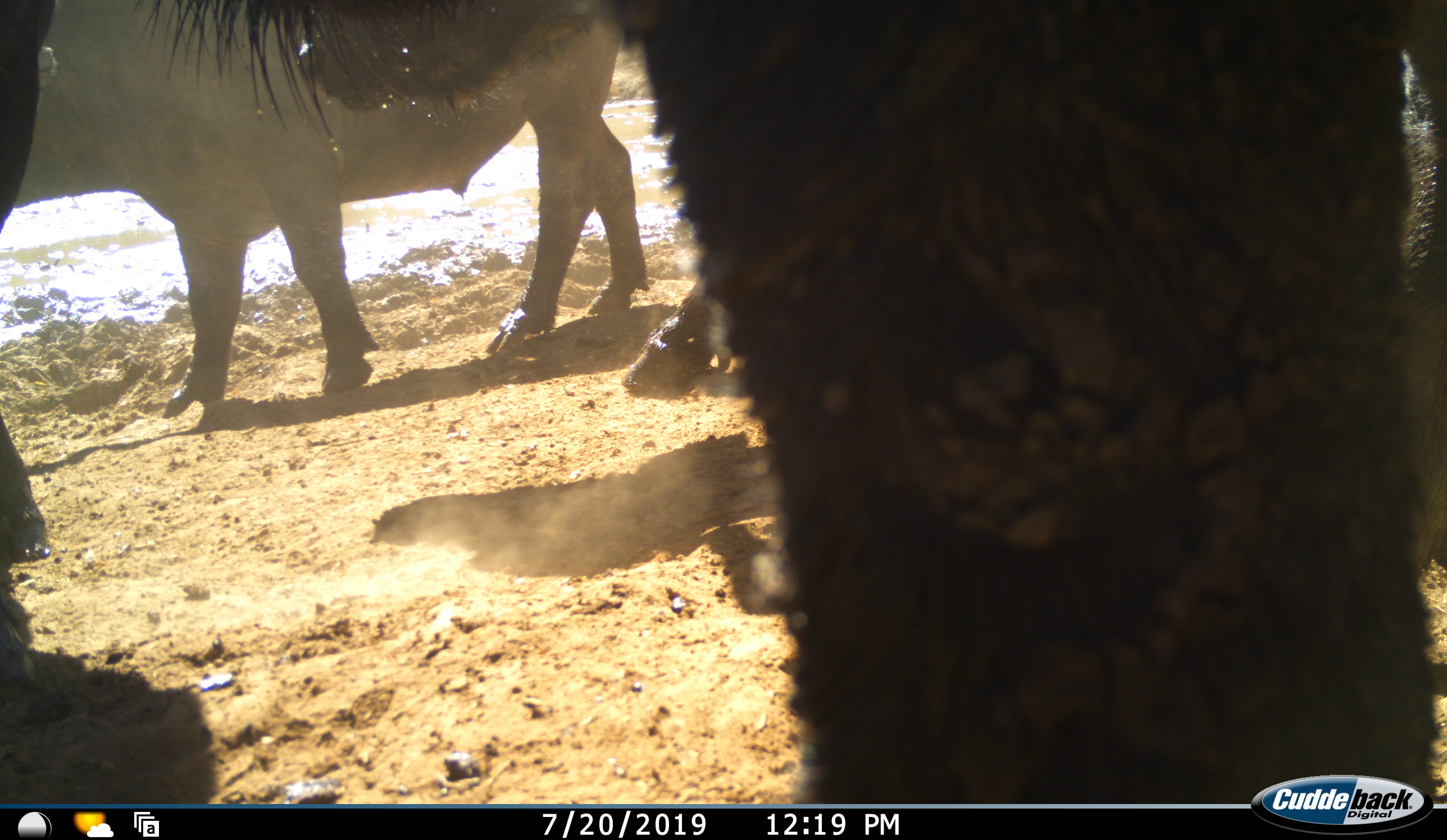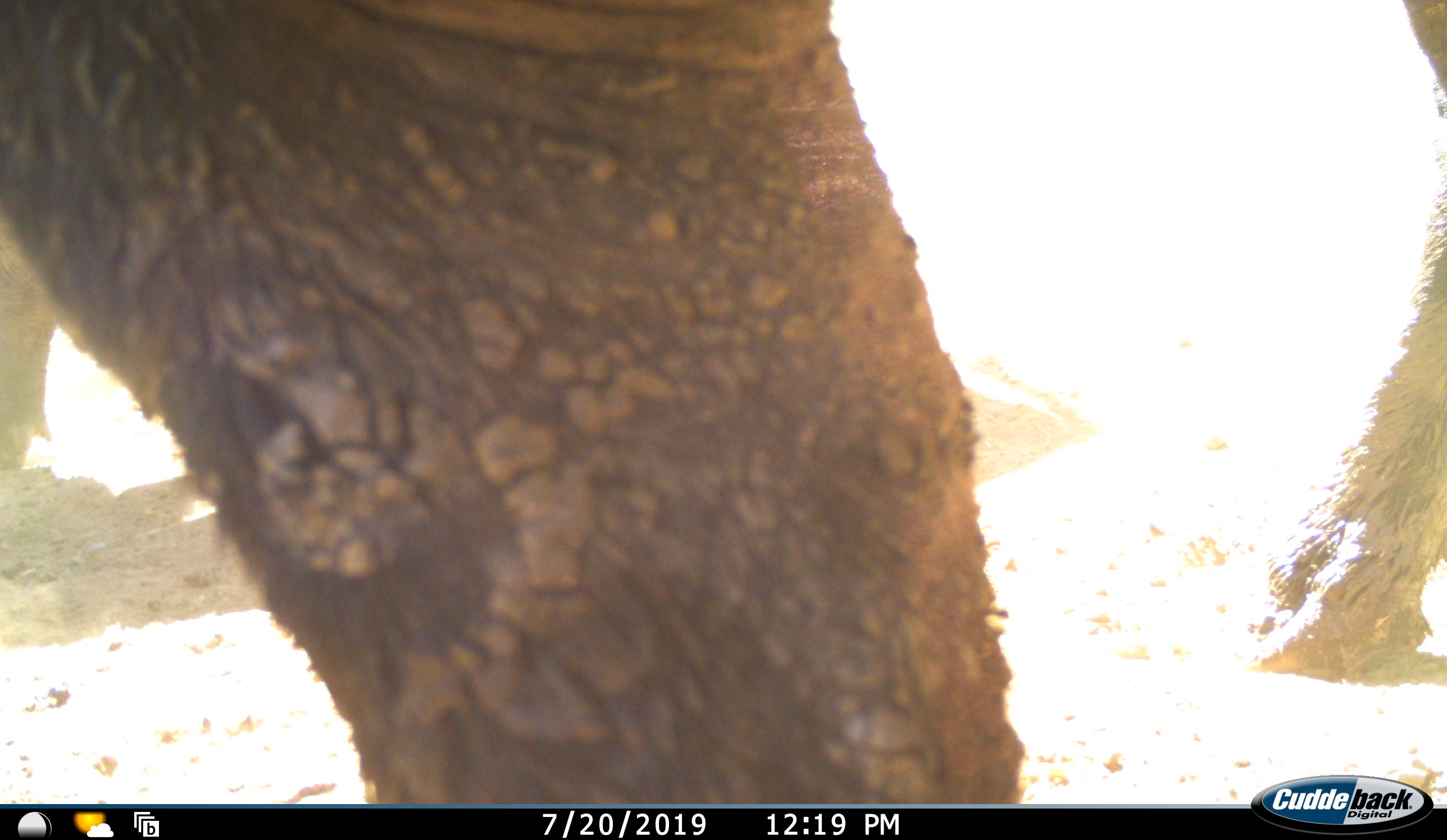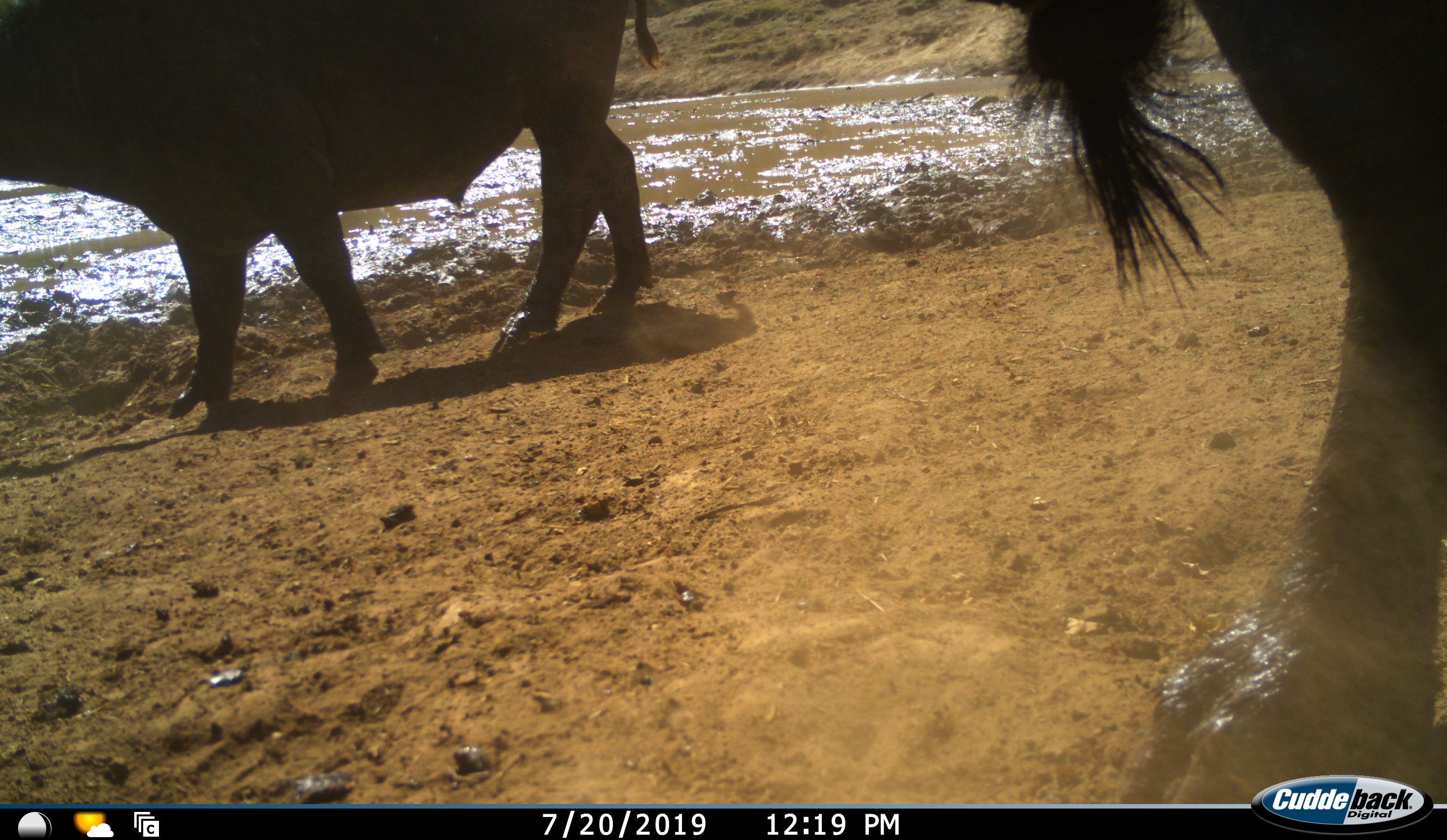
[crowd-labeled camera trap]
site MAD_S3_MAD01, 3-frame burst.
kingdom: Animalia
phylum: Chordata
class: Mammalia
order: Artiodactyla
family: Bovidae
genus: Syncerus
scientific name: Syncerus caffer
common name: african buffalo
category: buffalo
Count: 4.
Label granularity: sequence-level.